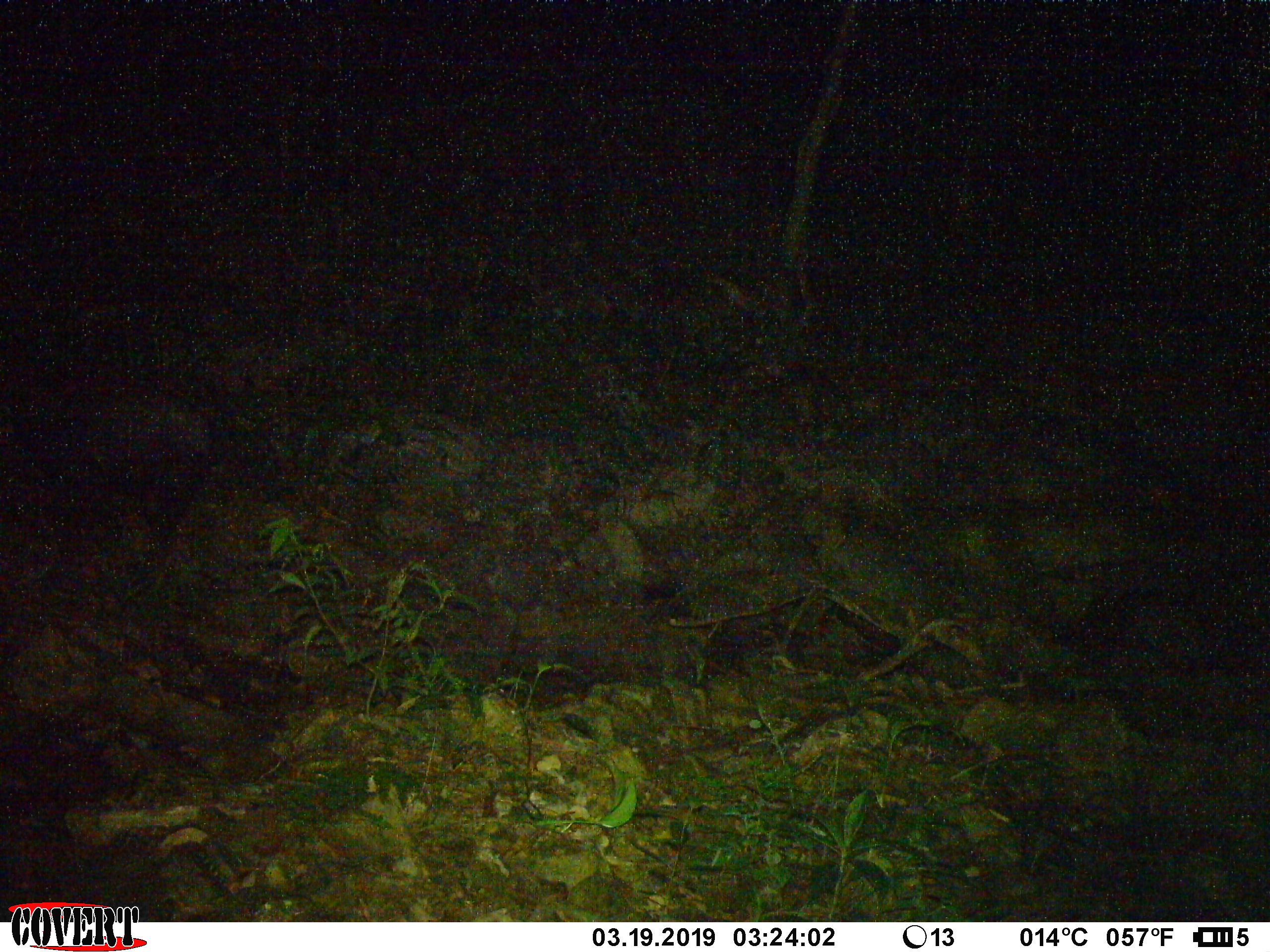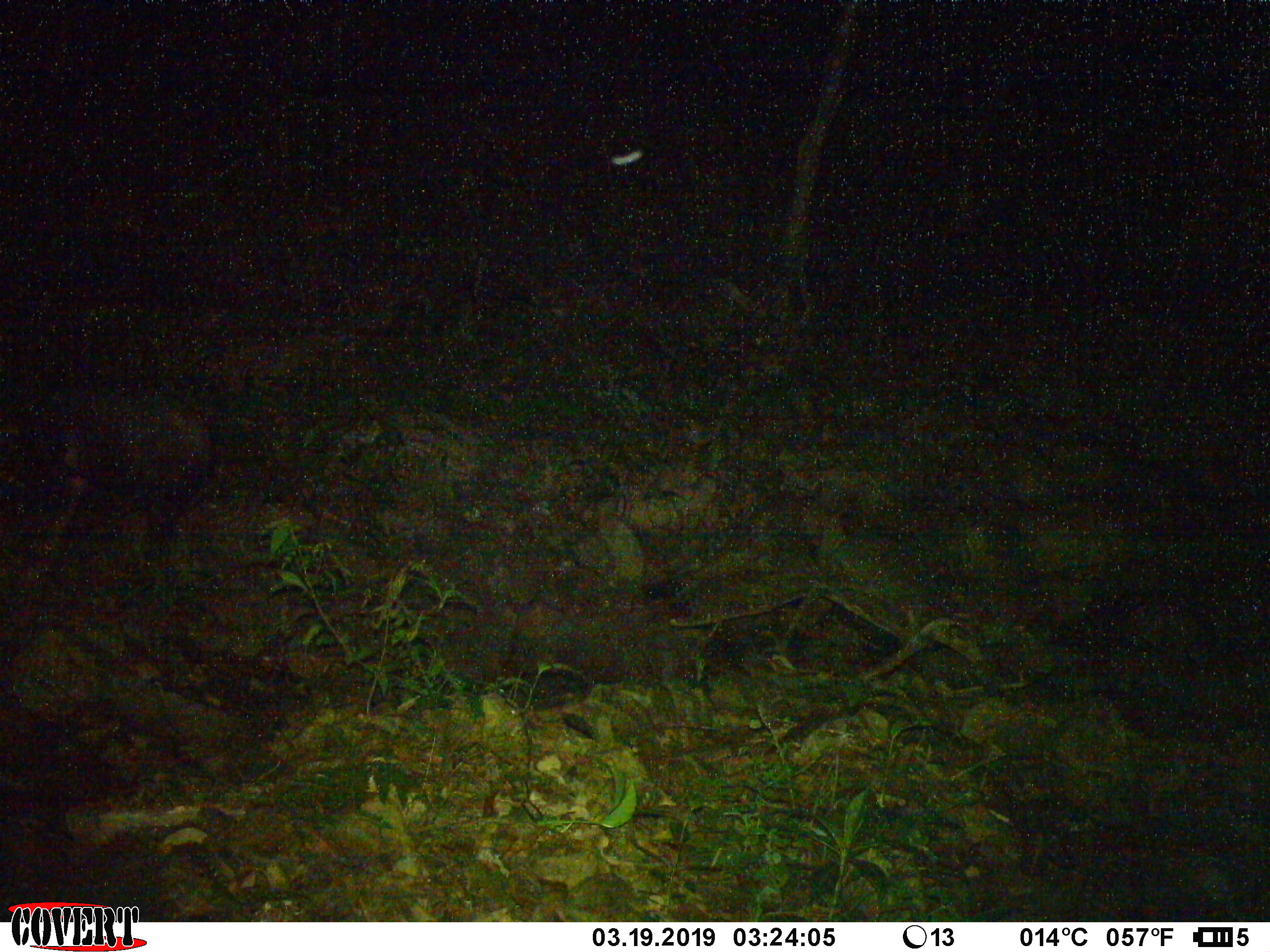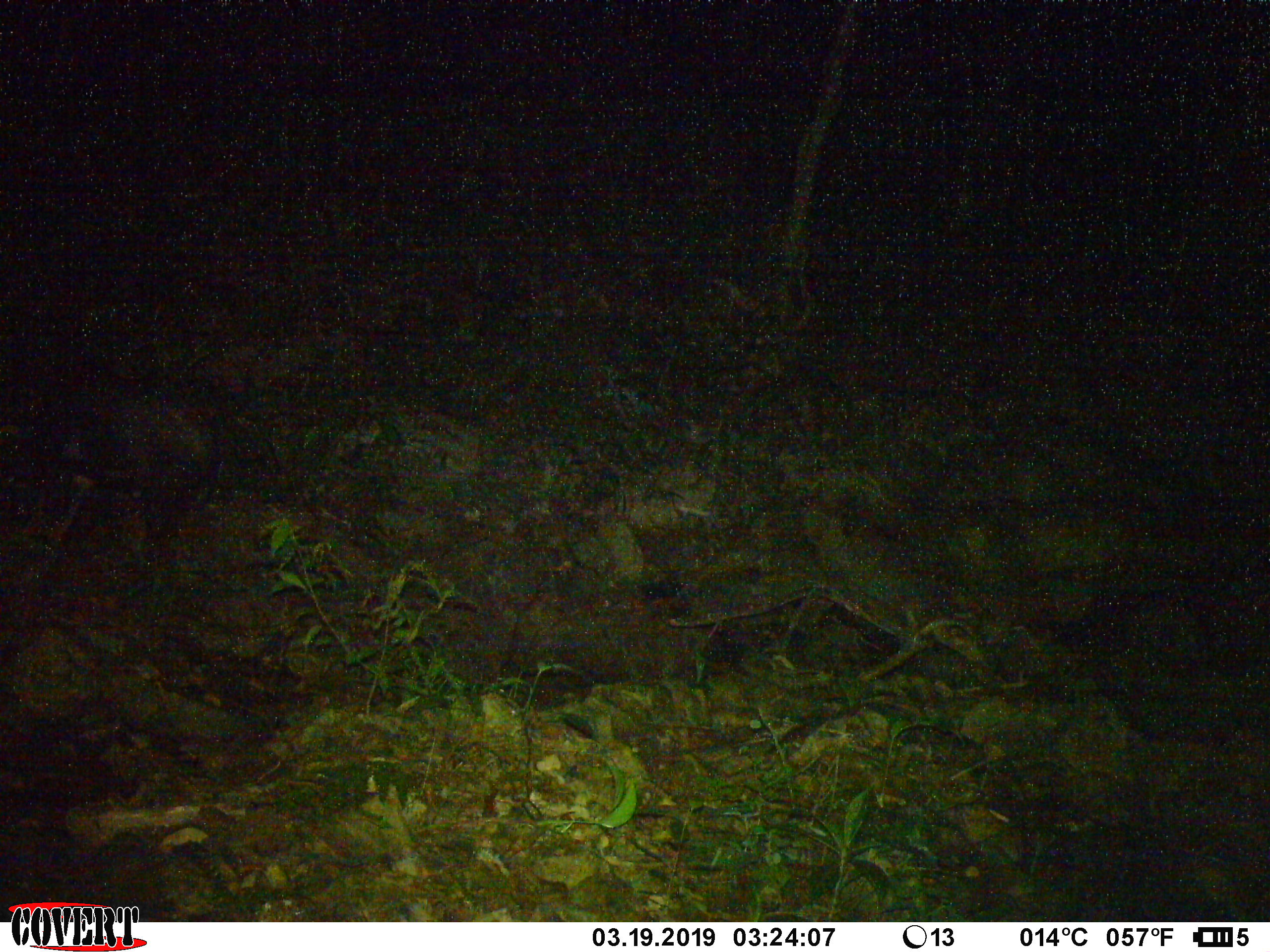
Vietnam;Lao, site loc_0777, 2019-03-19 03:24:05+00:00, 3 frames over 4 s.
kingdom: Animalia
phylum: Chordata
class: Mammalia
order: Artiodactyla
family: Bovidae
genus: Capricornis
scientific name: Capricornis sumatraensis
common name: chinese serow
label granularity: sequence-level